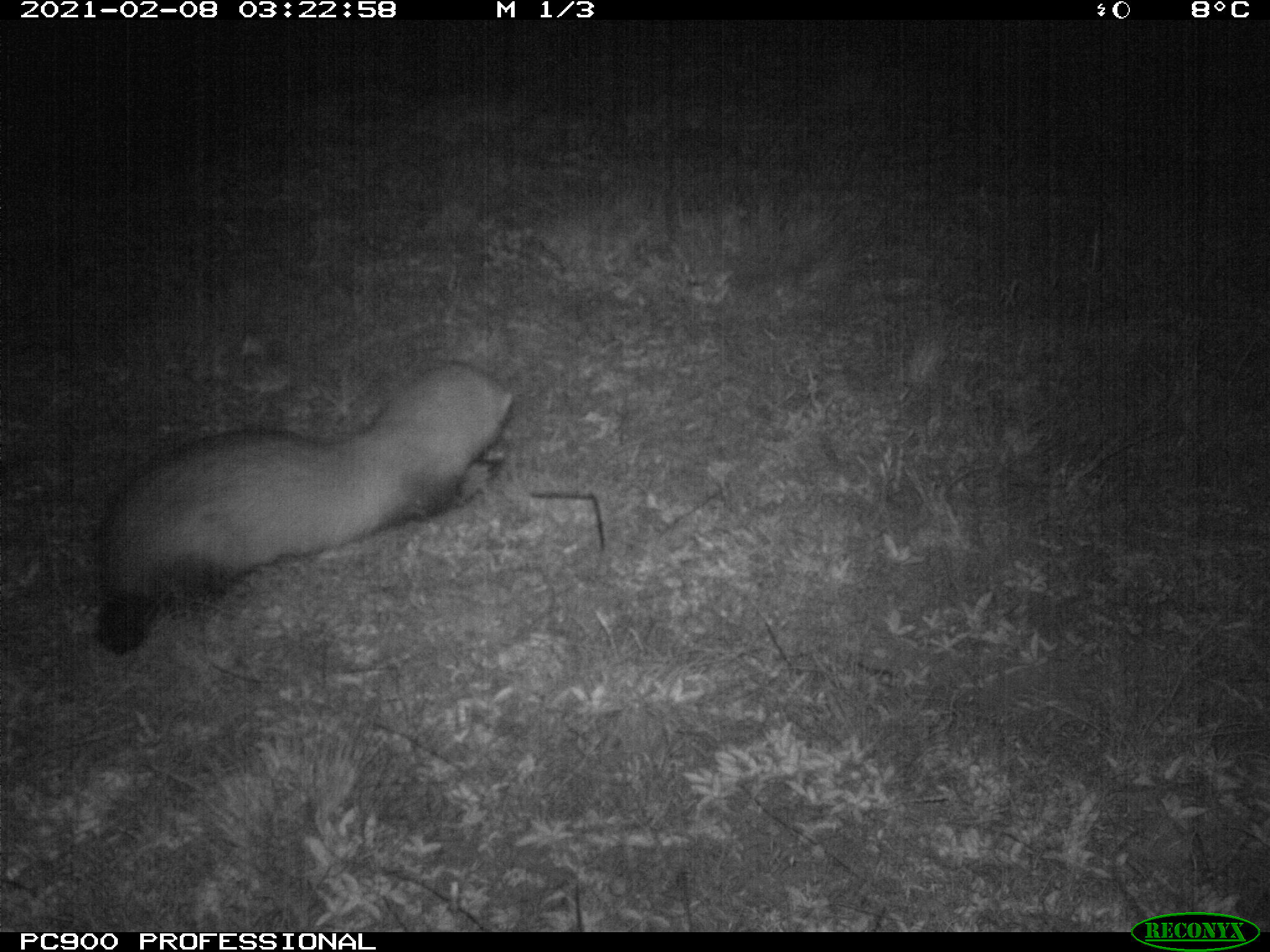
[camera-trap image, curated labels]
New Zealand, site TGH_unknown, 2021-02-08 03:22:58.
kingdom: Animalia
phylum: Chordata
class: Mammalia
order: Carnivora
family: Mustelidae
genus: Mustela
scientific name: Mustela furo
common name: ferret